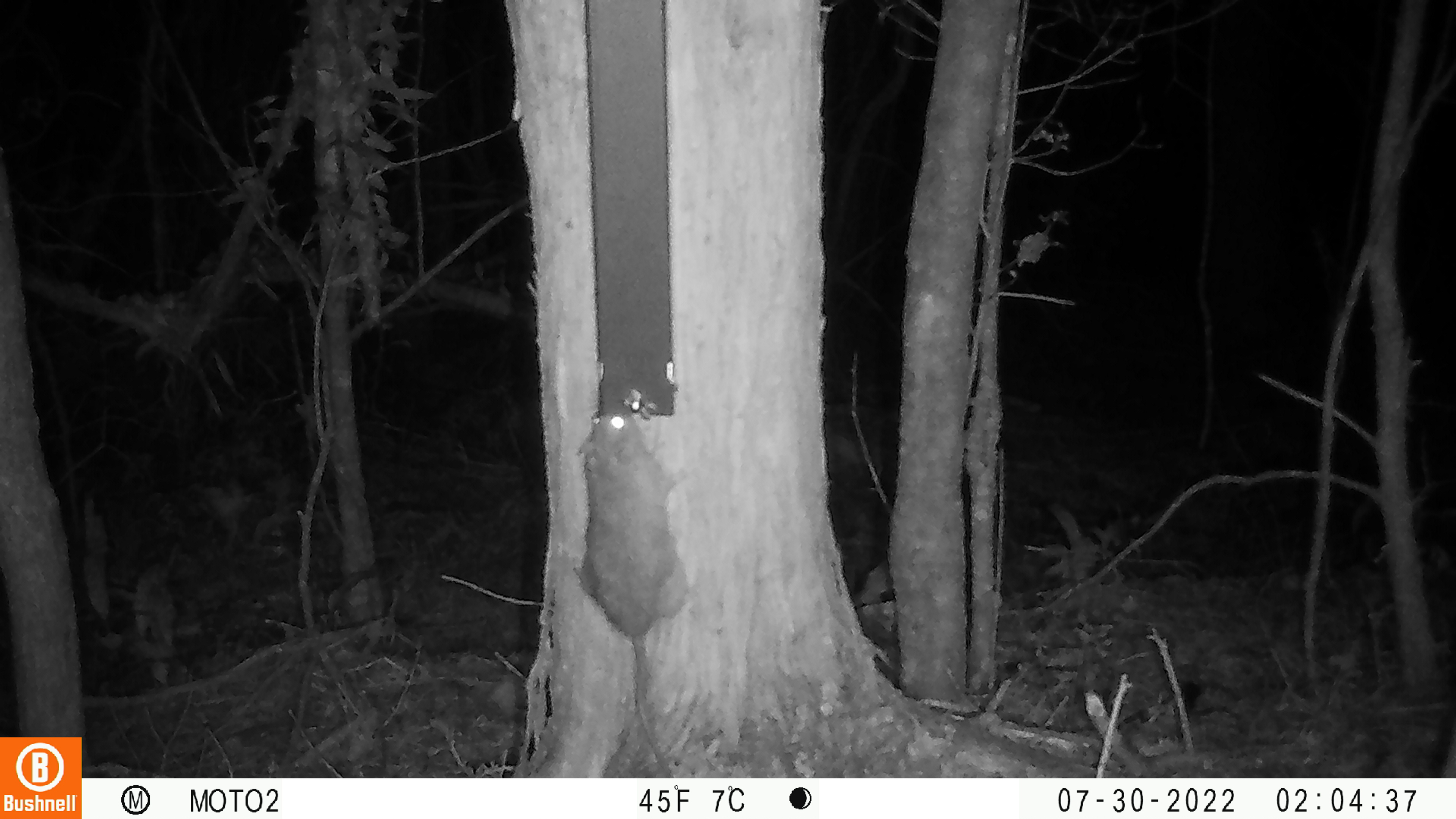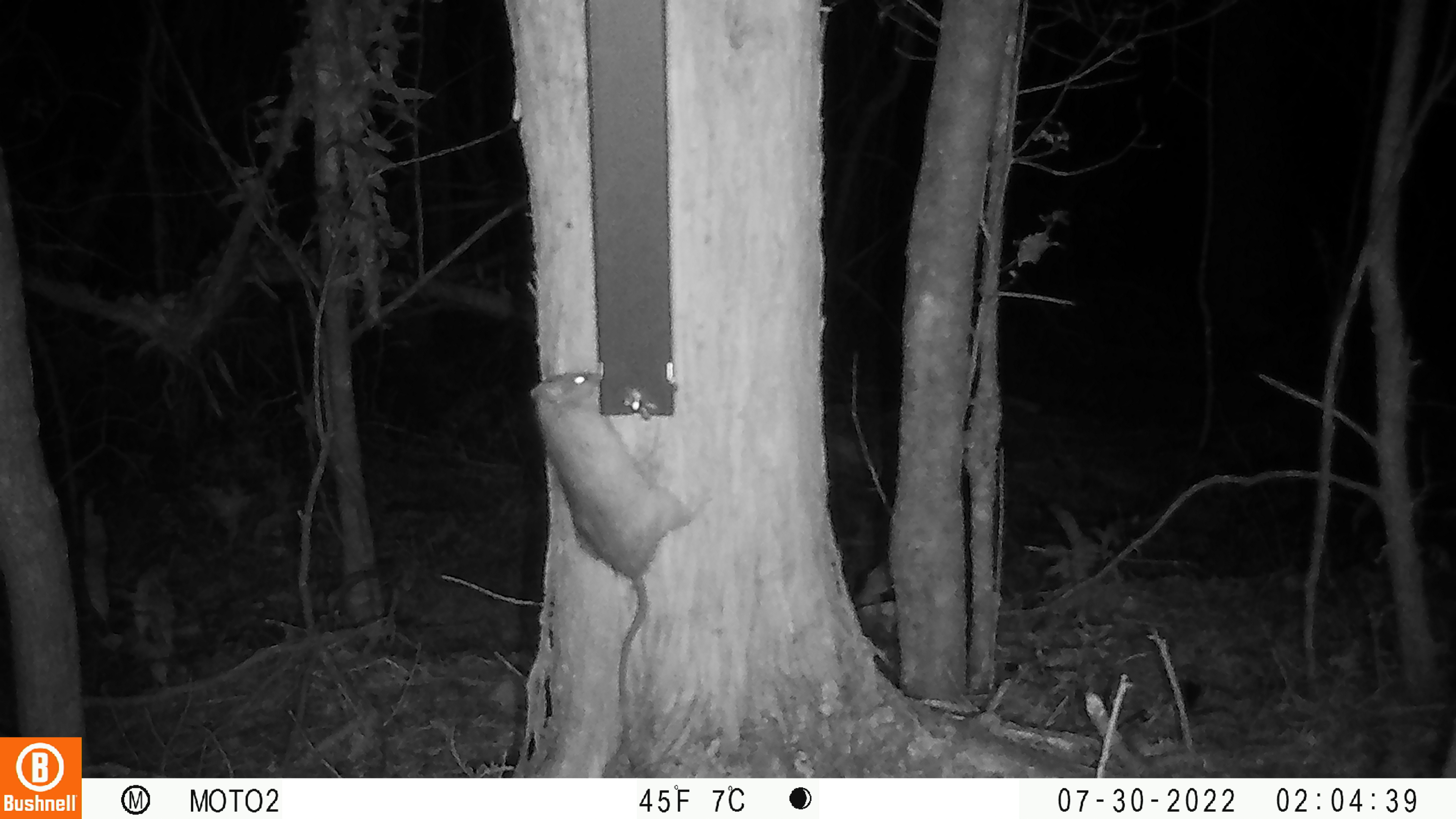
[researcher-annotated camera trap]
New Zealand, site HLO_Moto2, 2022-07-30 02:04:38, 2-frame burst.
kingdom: Animalia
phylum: Chordata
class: Mammalia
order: Rodentia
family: Muridae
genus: Rattus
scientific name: Rattus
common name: rat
Rat (Rattus).